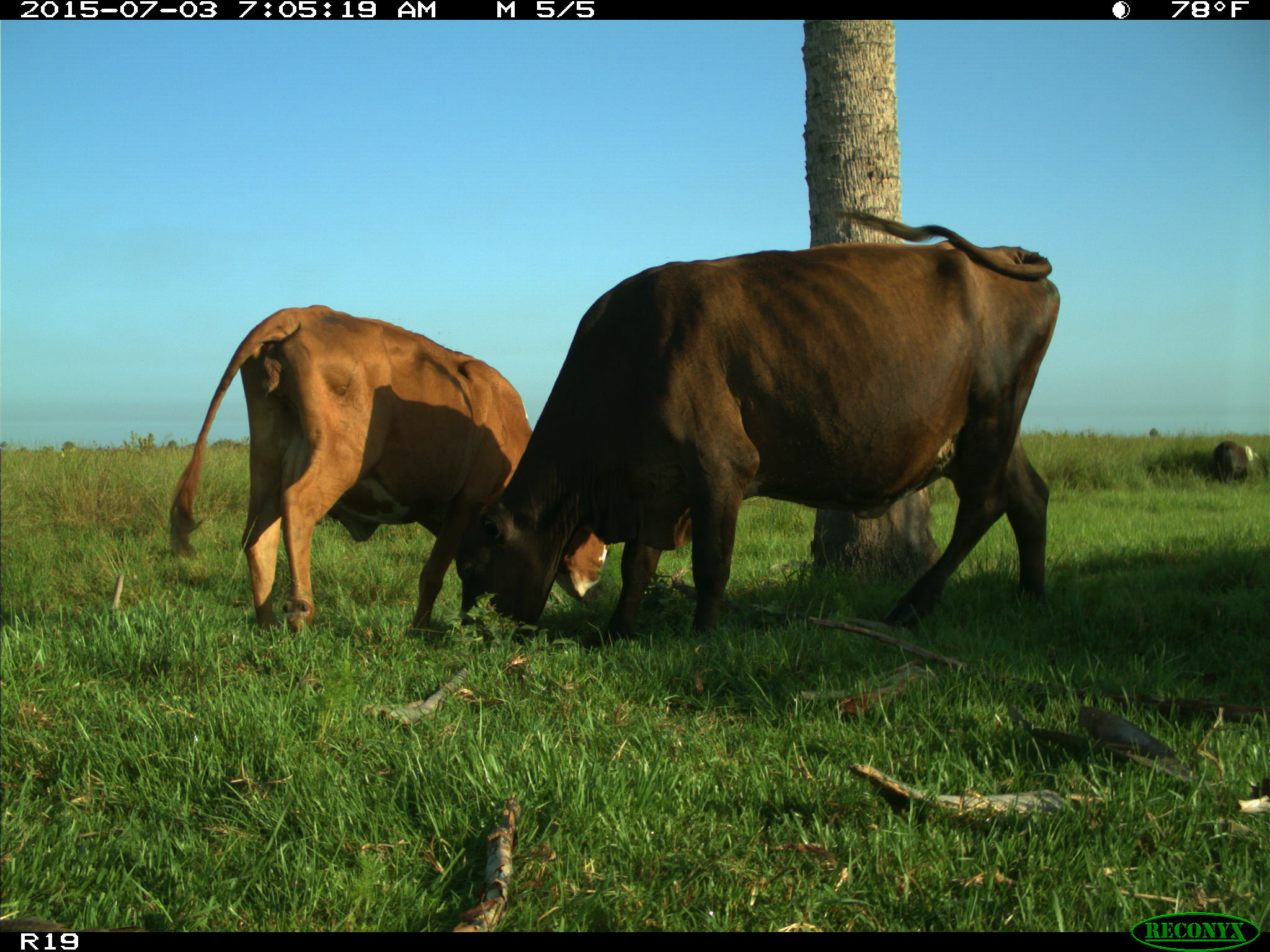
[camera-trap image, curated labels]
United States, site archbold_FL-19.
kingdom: Animalia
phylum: Chordata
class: Mammalia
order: Artiodactyla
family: Bovidae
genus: Bos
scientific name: Bos taurus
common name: domestic cow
Bos taurus (domestic cow).